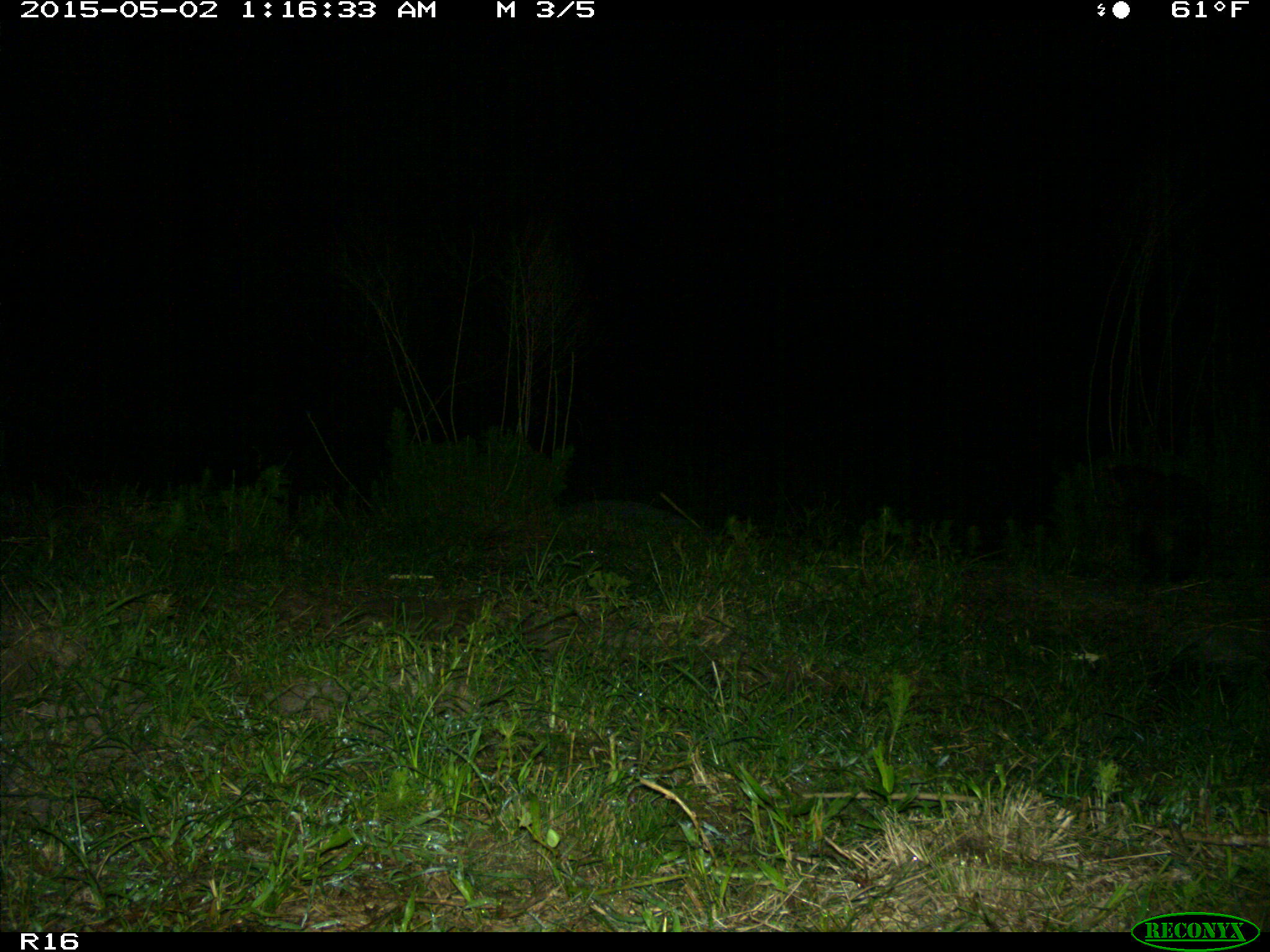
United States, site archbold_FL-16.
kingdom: Animalia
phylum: Chordata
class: Mammalia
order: Carnivora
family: Procyonidae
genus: Procyon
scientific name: Procyon lotor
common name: common raccoon